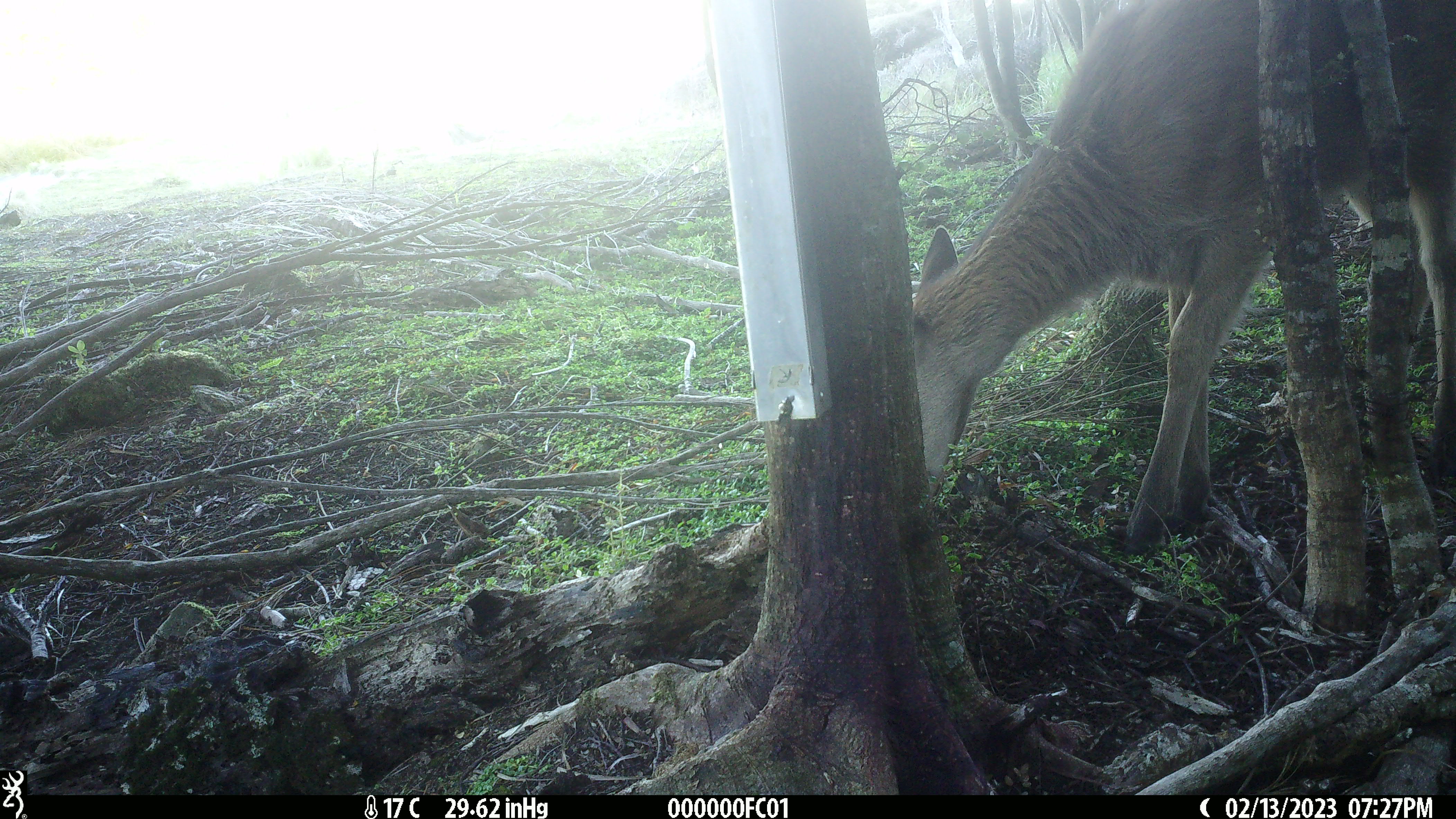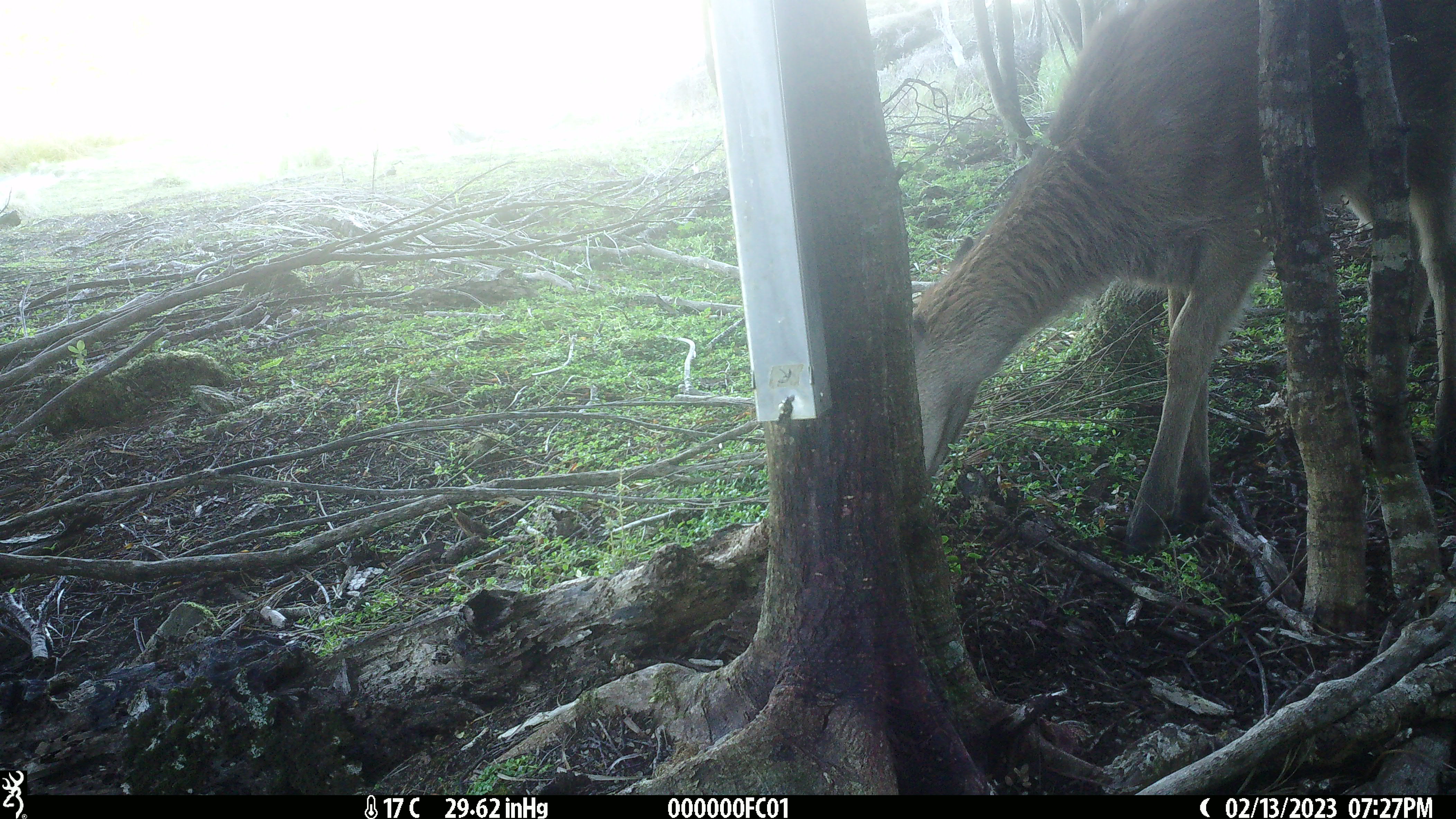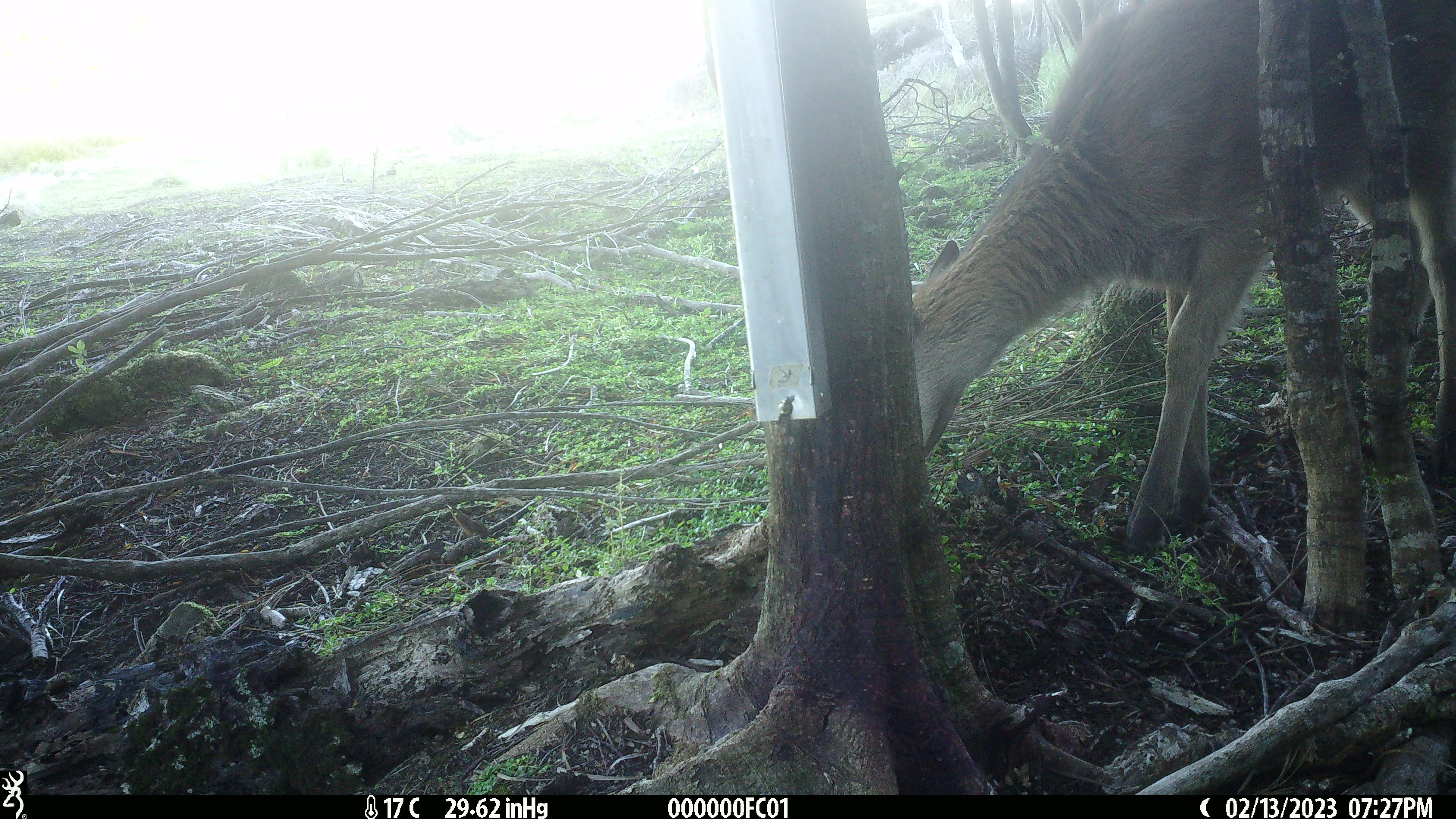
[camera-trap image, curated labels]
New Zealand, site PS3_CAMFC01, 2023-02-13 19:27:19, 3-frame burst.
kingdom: Animalia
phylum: Chordata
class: Mammalia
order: Artiodactyla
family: Cervidae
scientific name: Cervidae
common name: deer